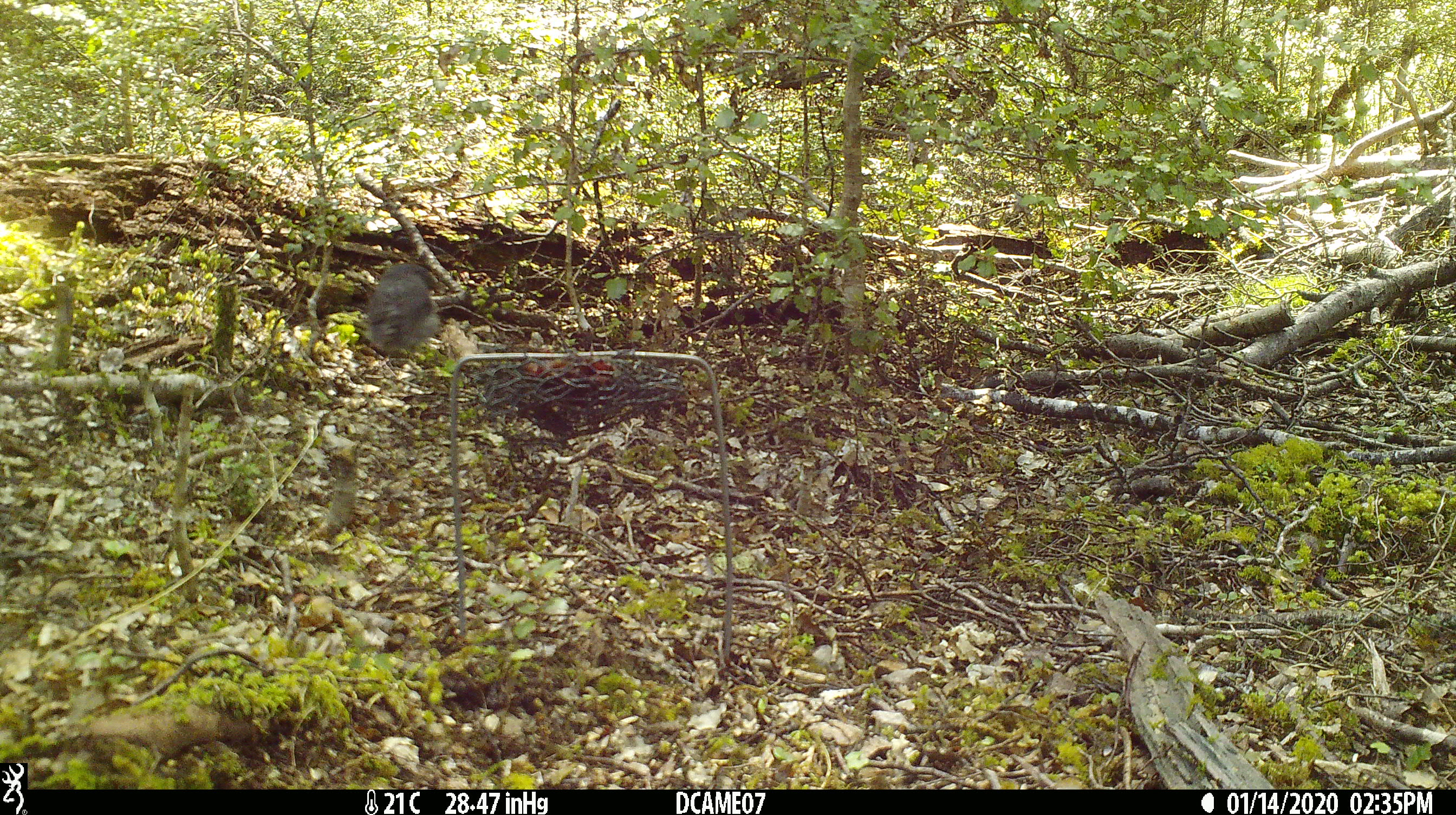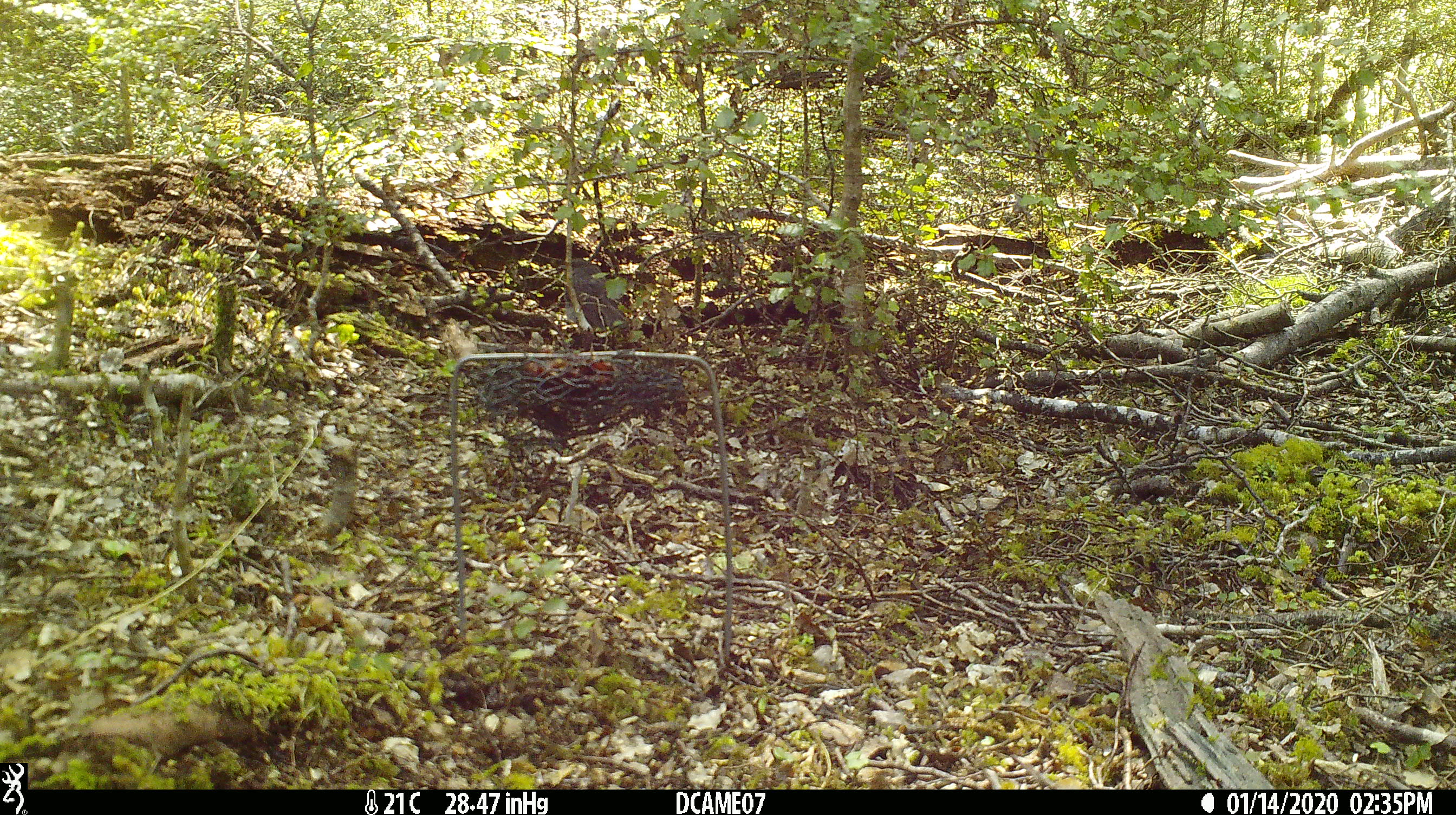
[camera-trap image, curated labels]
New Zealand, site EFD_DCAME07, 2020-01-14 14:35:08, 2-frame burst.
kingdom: Animalia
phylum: Chordata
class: Aves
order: Passeriformes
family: Petroicidae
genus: Petroica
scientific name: Petroica australis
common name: new zealand robin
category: robin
Robin (new zealand robin) (Petroica australis).